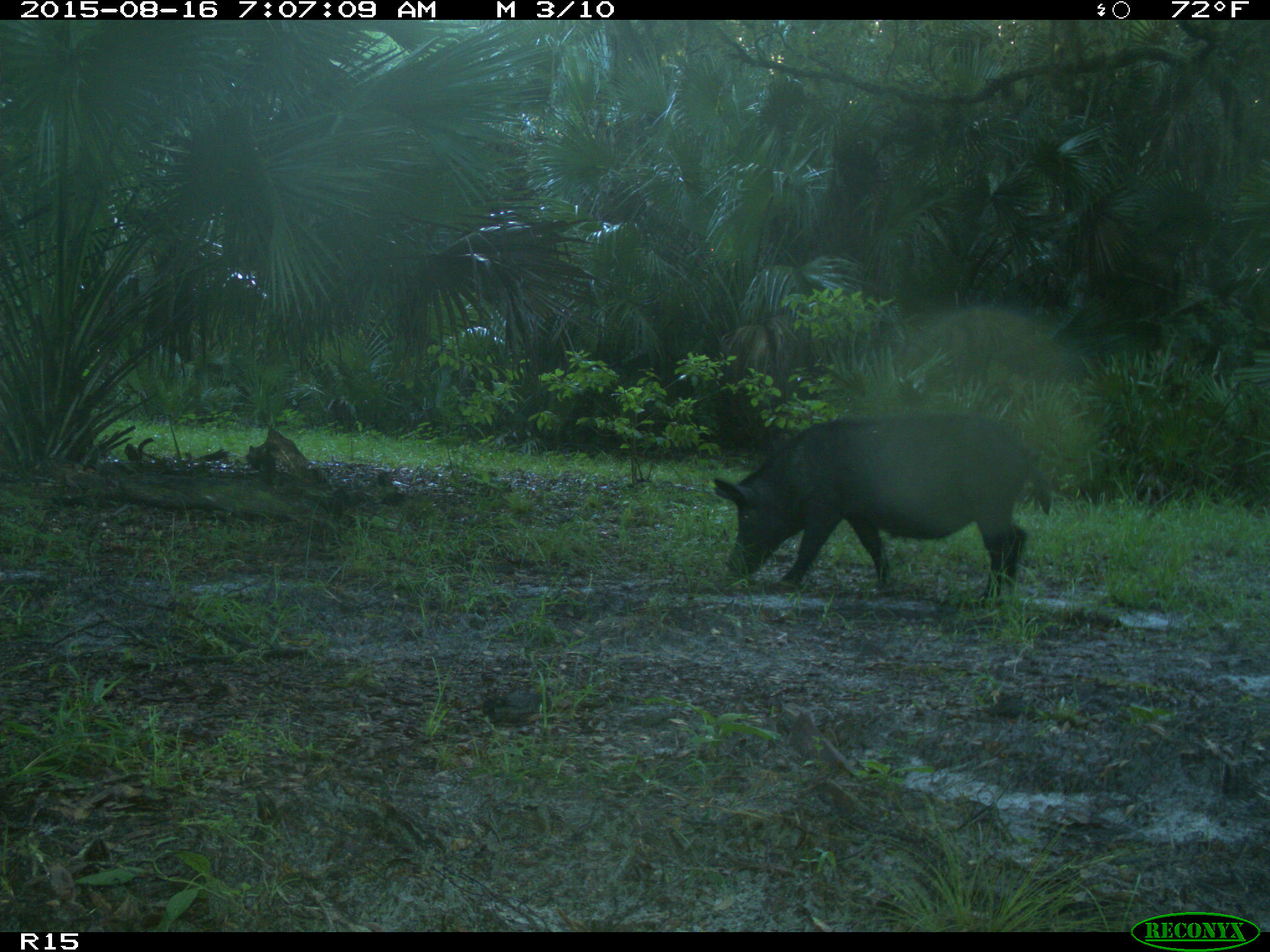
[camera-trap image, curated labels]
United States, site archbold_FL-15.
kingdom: Animalia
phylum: Chordata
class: Mammalia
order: Artiodactyla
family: Suidae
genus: Sus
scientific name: Sus scrofa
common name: wild boar